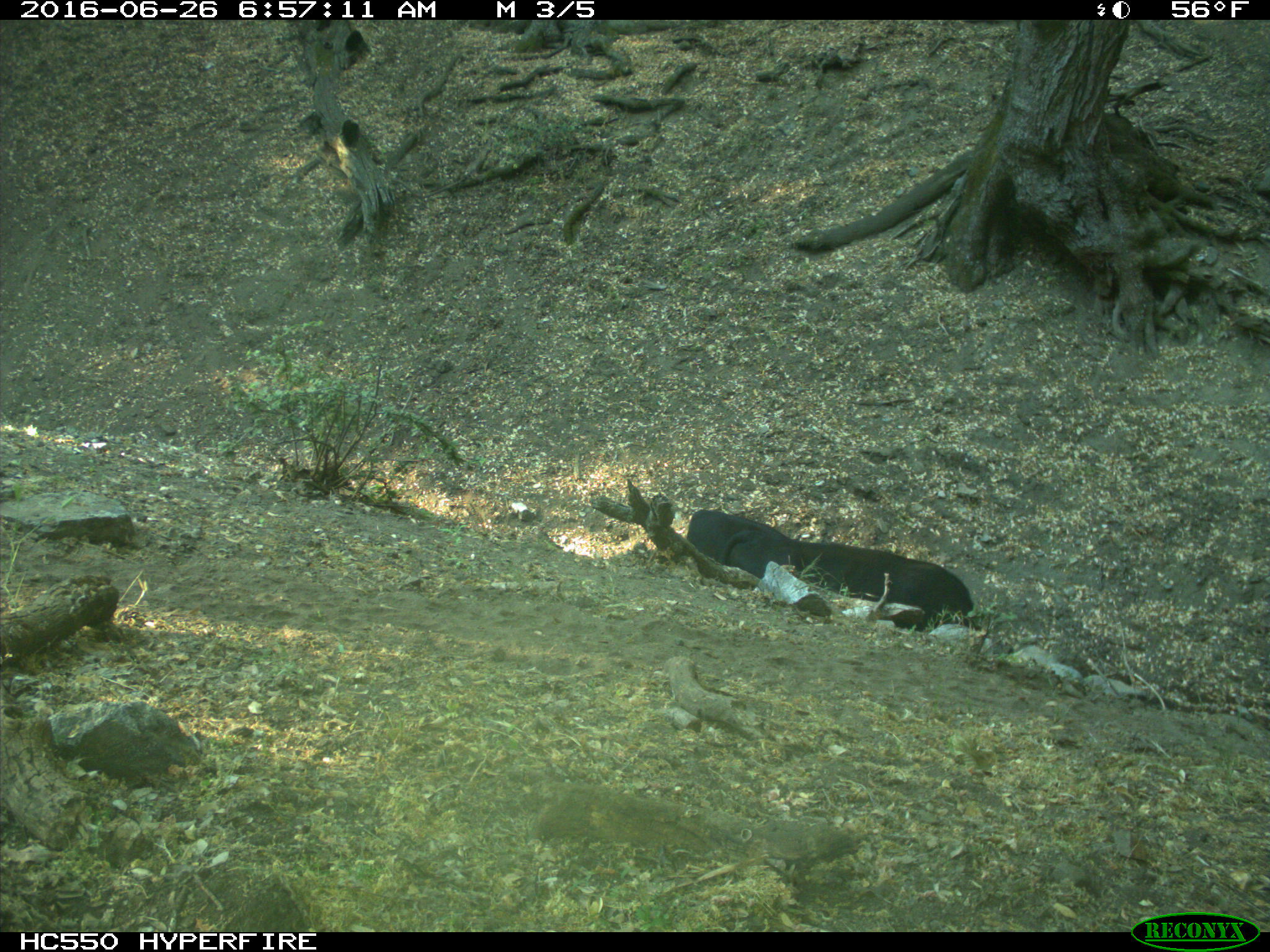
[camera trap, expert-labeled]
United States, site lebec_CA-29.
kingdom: Animalia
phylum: Chordata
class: Mammalia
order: Artiodactyla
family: Bovidae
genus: Bos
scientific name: Bos taurus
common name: domestic cow